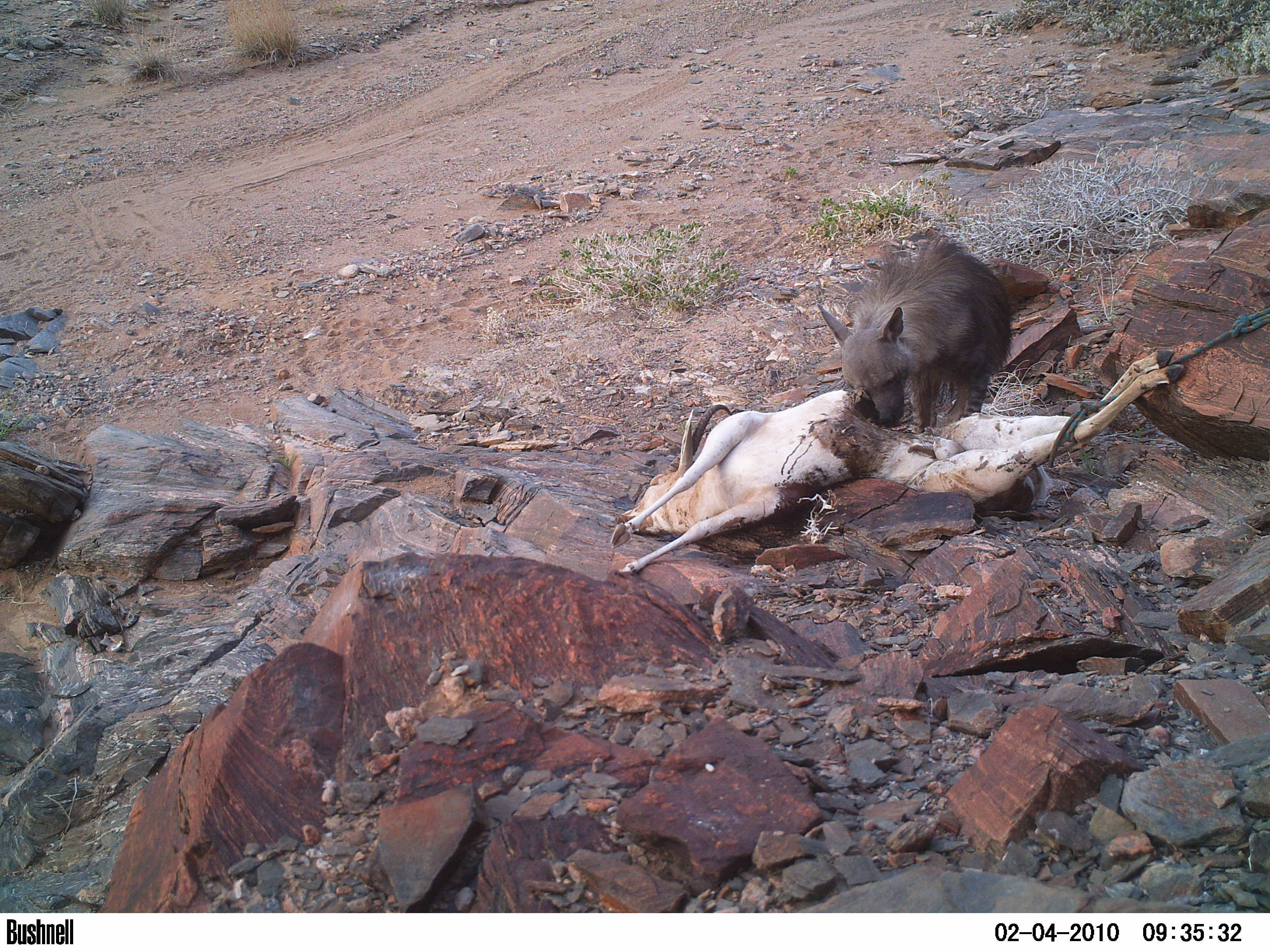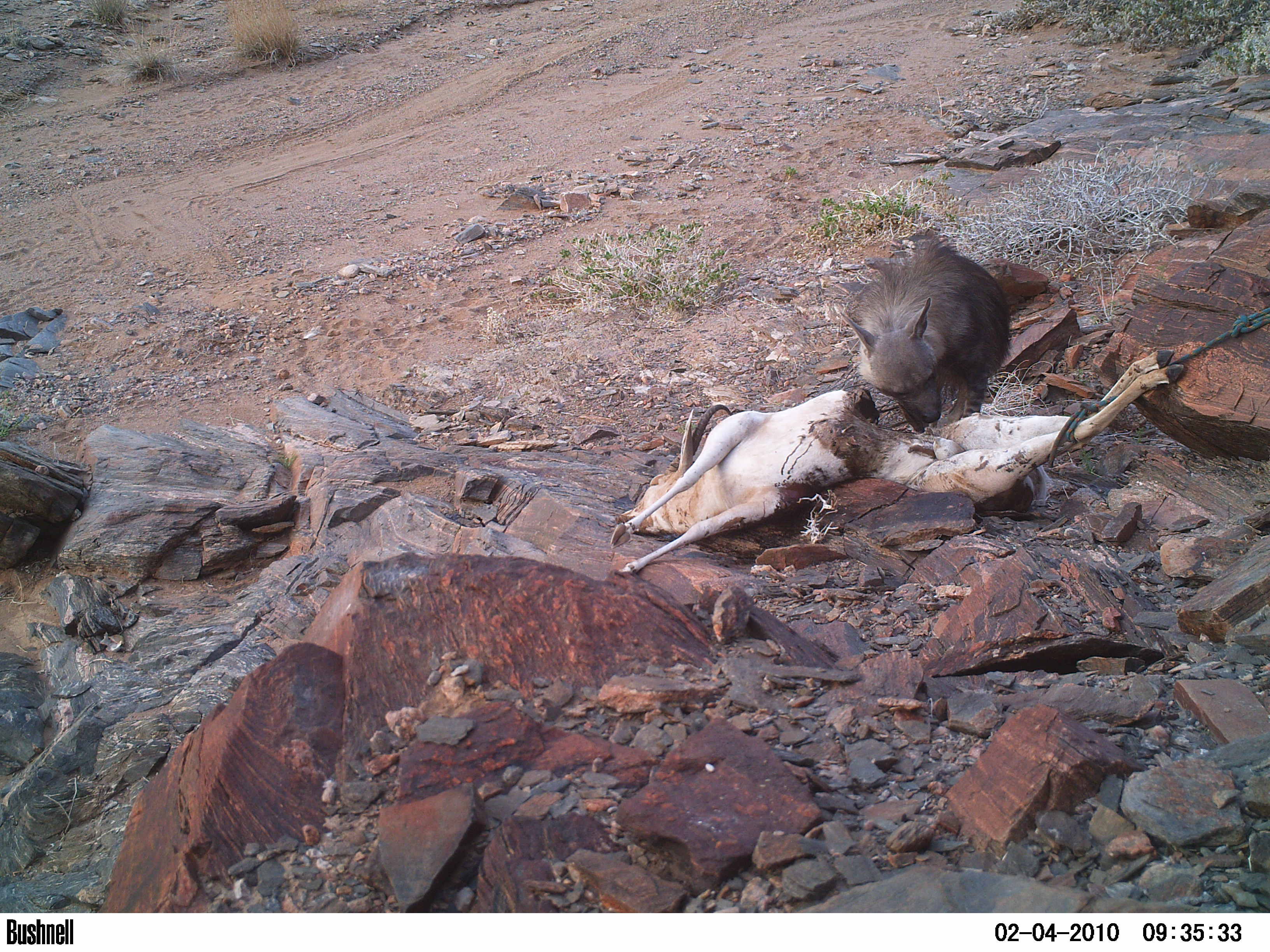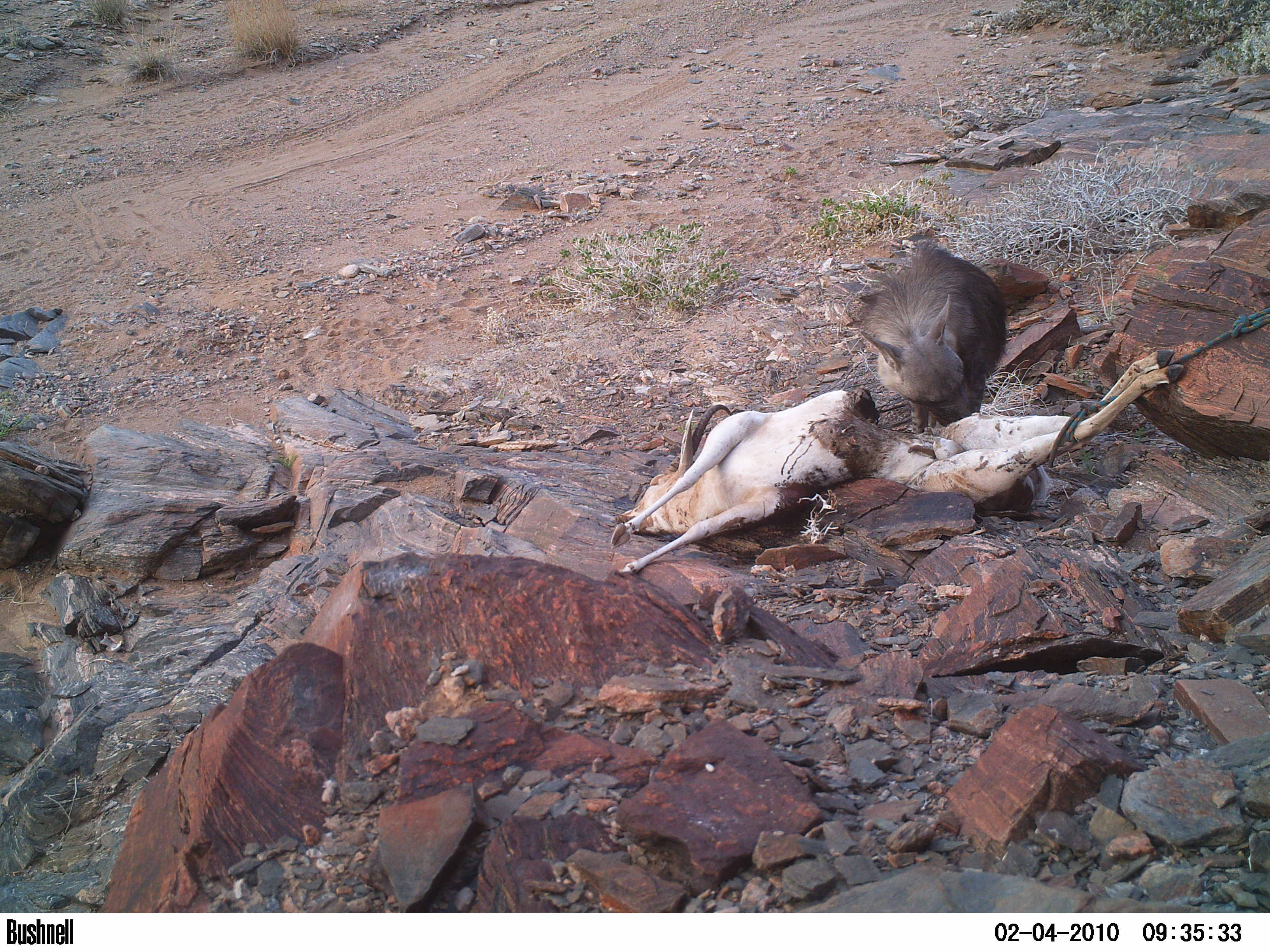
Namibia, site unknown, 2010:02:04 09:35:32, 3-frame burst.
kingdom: Animalia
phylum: Chordata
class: Mammalia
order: Carnivora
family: Hyaenidae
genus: Parahyaena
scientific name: Parahyaena brunnea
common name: brown hyena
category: hyaena brunnea